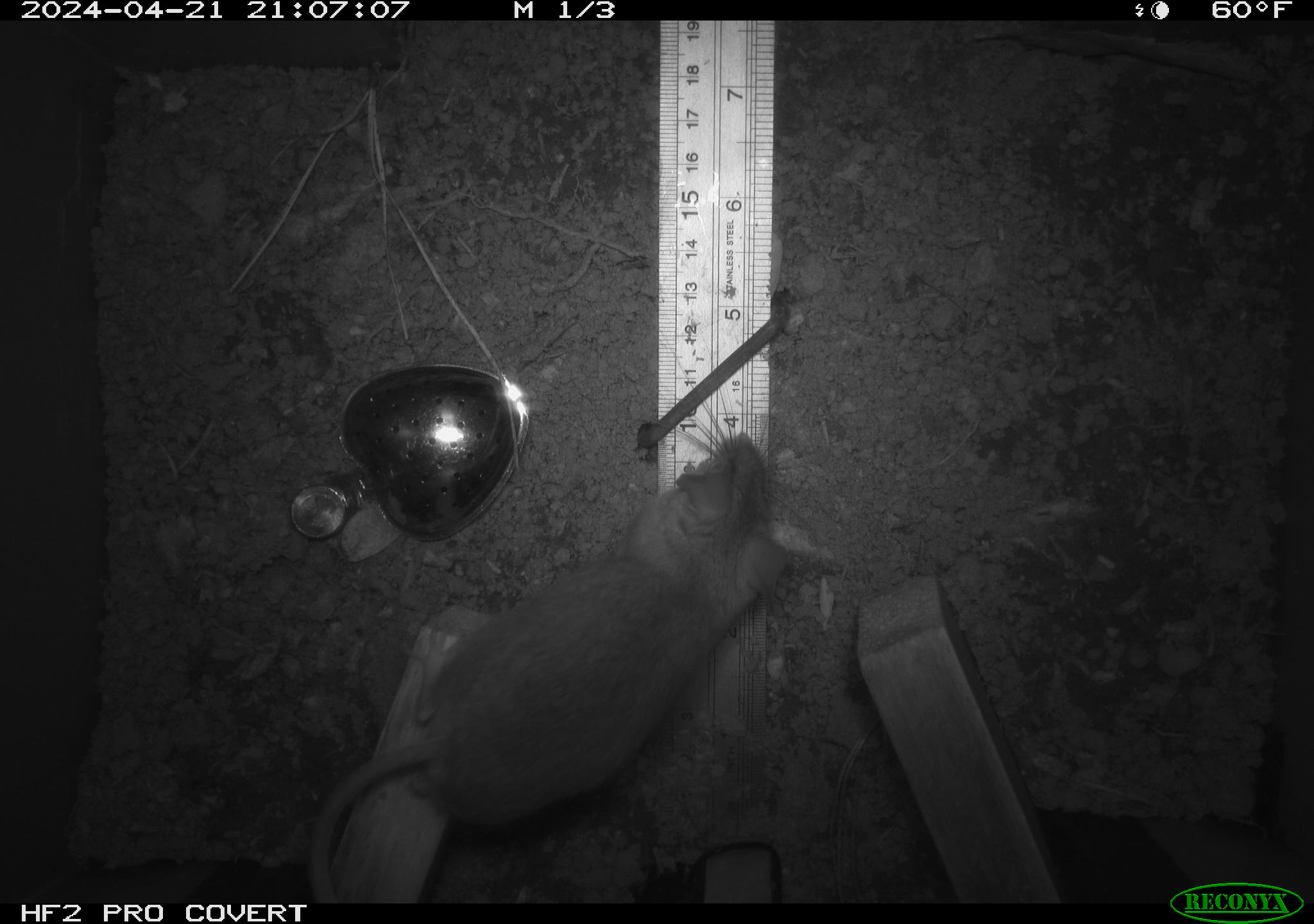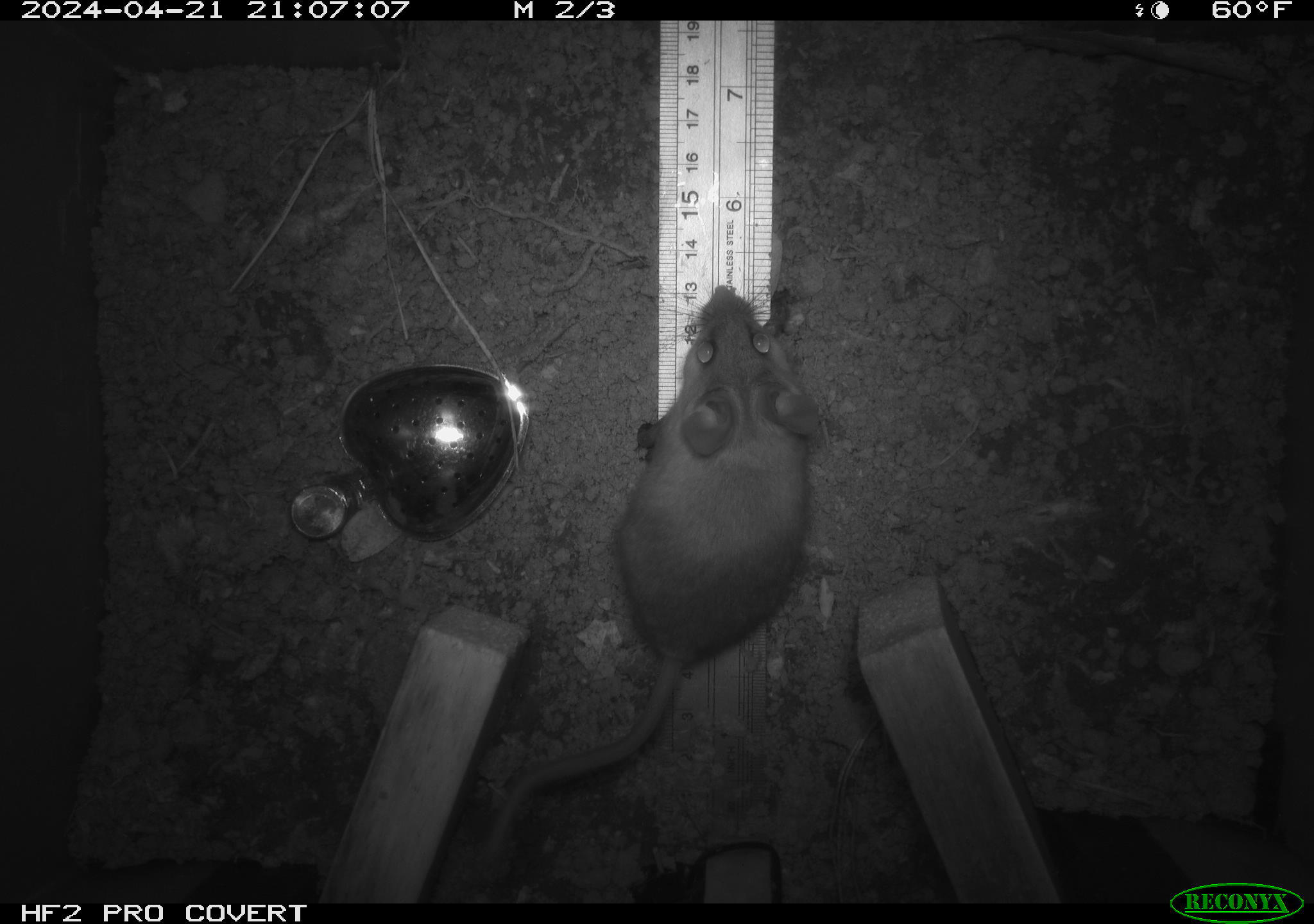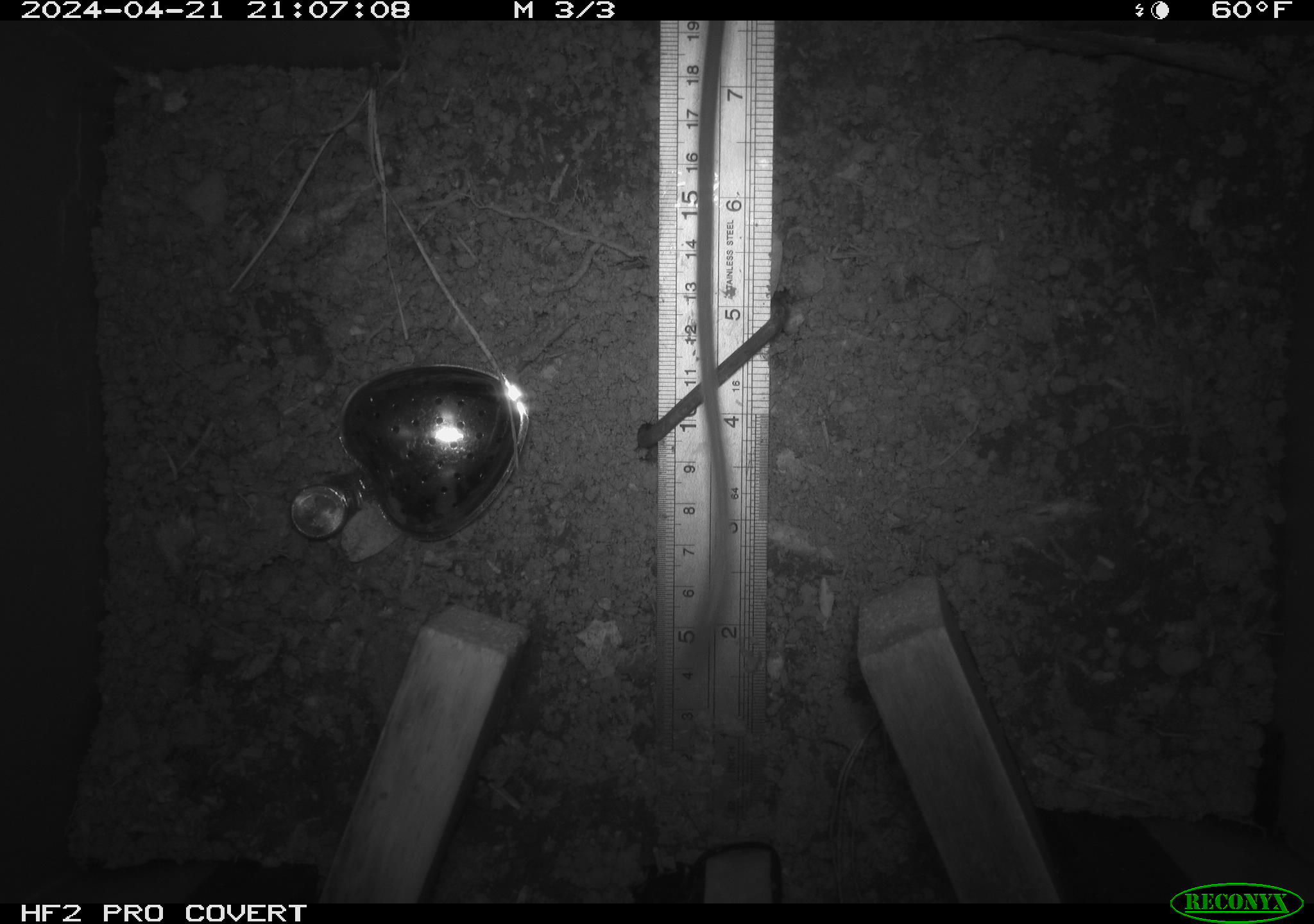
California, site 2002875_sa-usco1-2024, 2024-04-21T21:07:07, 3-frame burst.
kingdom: Animalia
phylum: Chordata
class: Mammalia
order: Rodentia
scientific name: Rodentia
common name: rodent